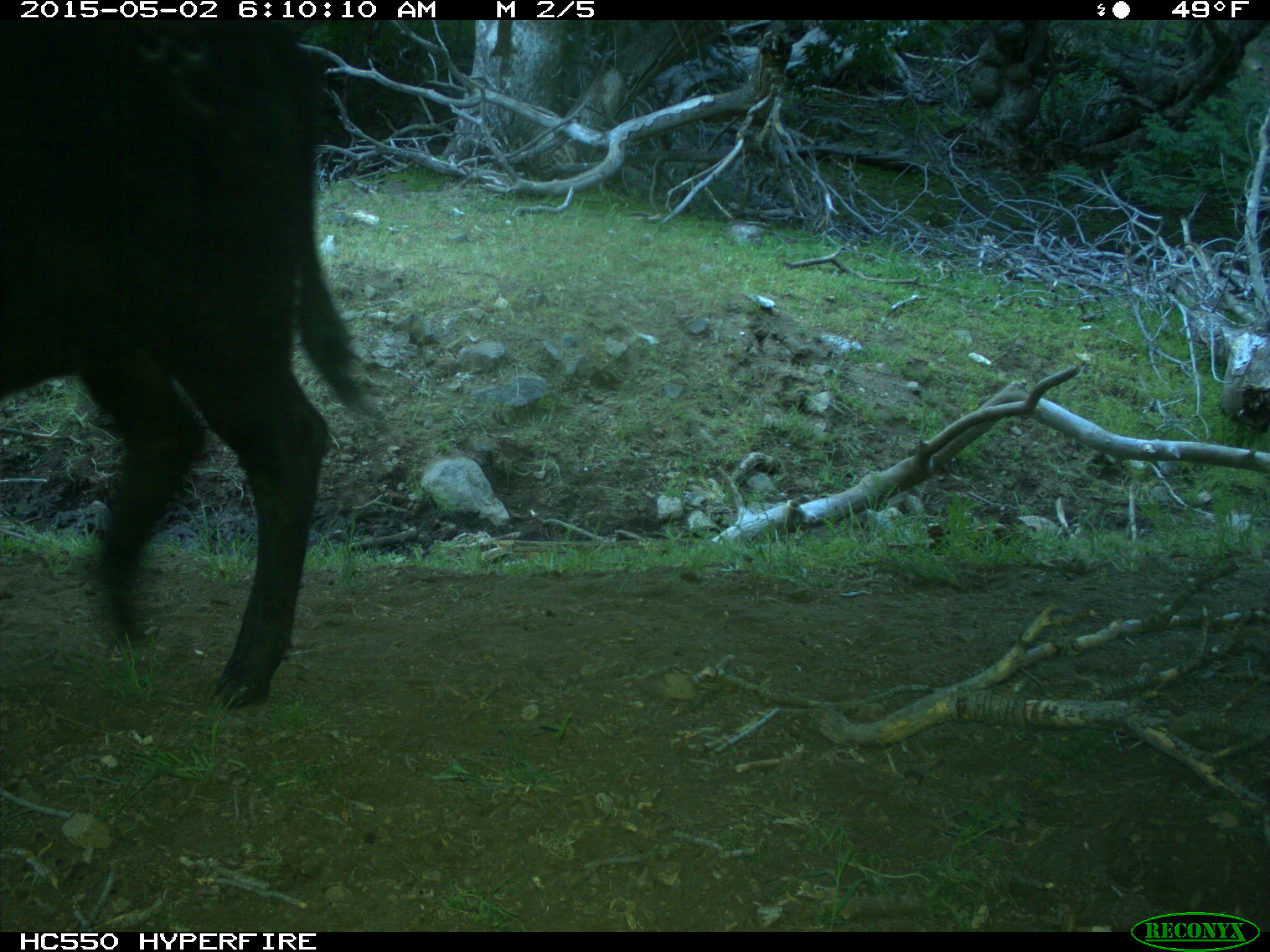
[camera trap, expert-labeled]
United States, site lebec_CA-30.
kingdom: Animalia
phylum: Chordata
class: Mammalia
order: Artiodactyla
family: Bovidae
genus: Bos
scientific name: Bos taurus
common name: domestic cow